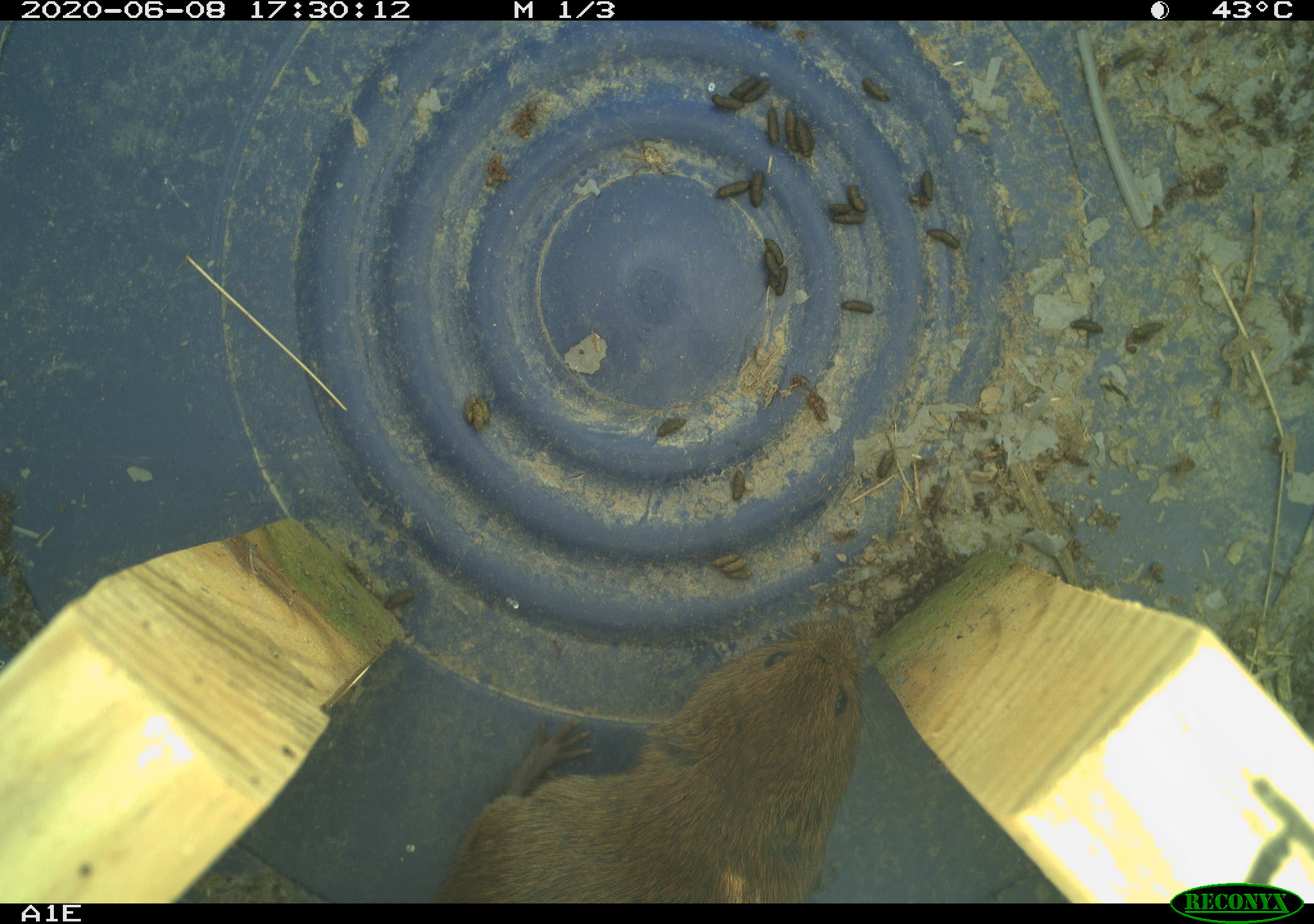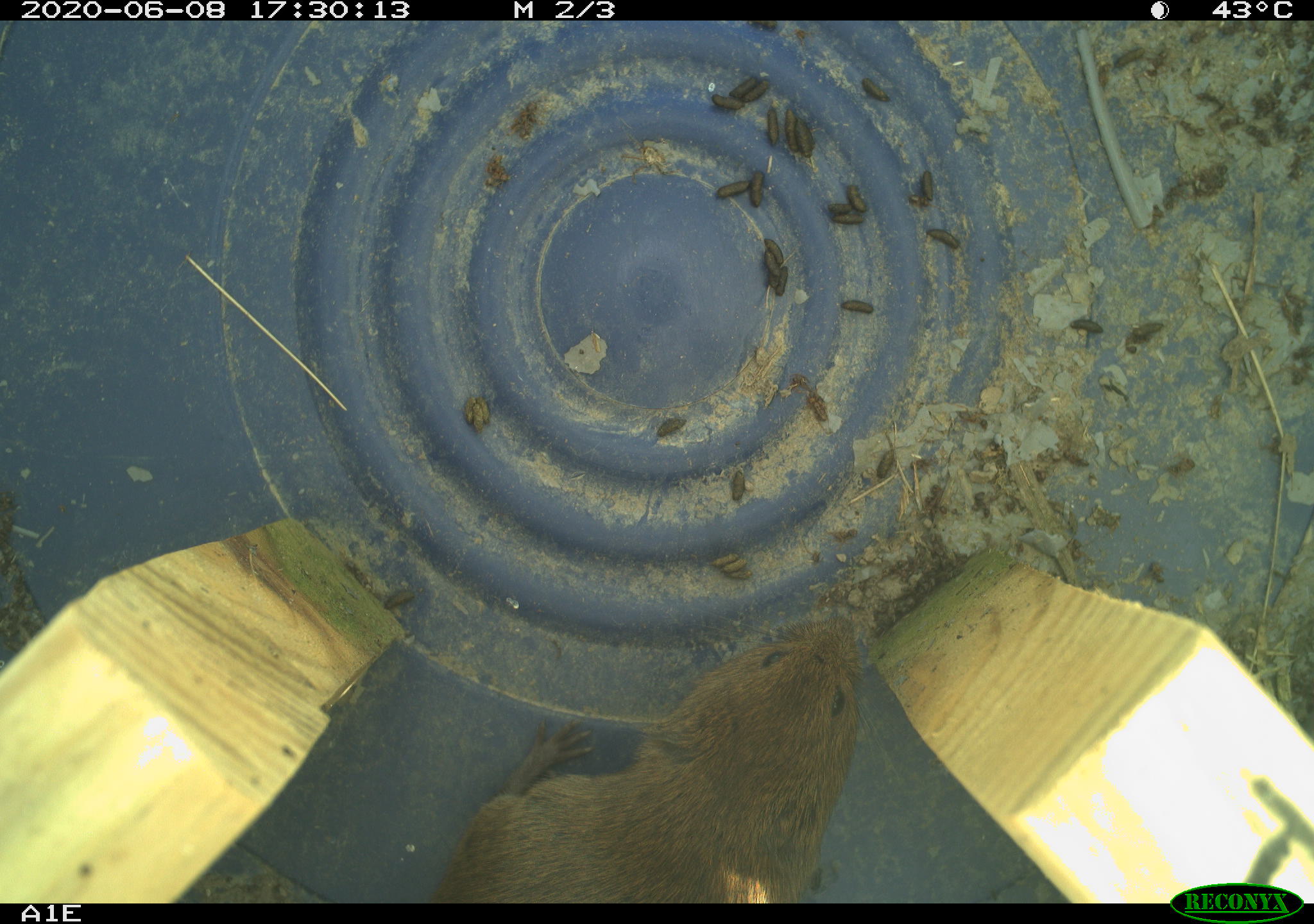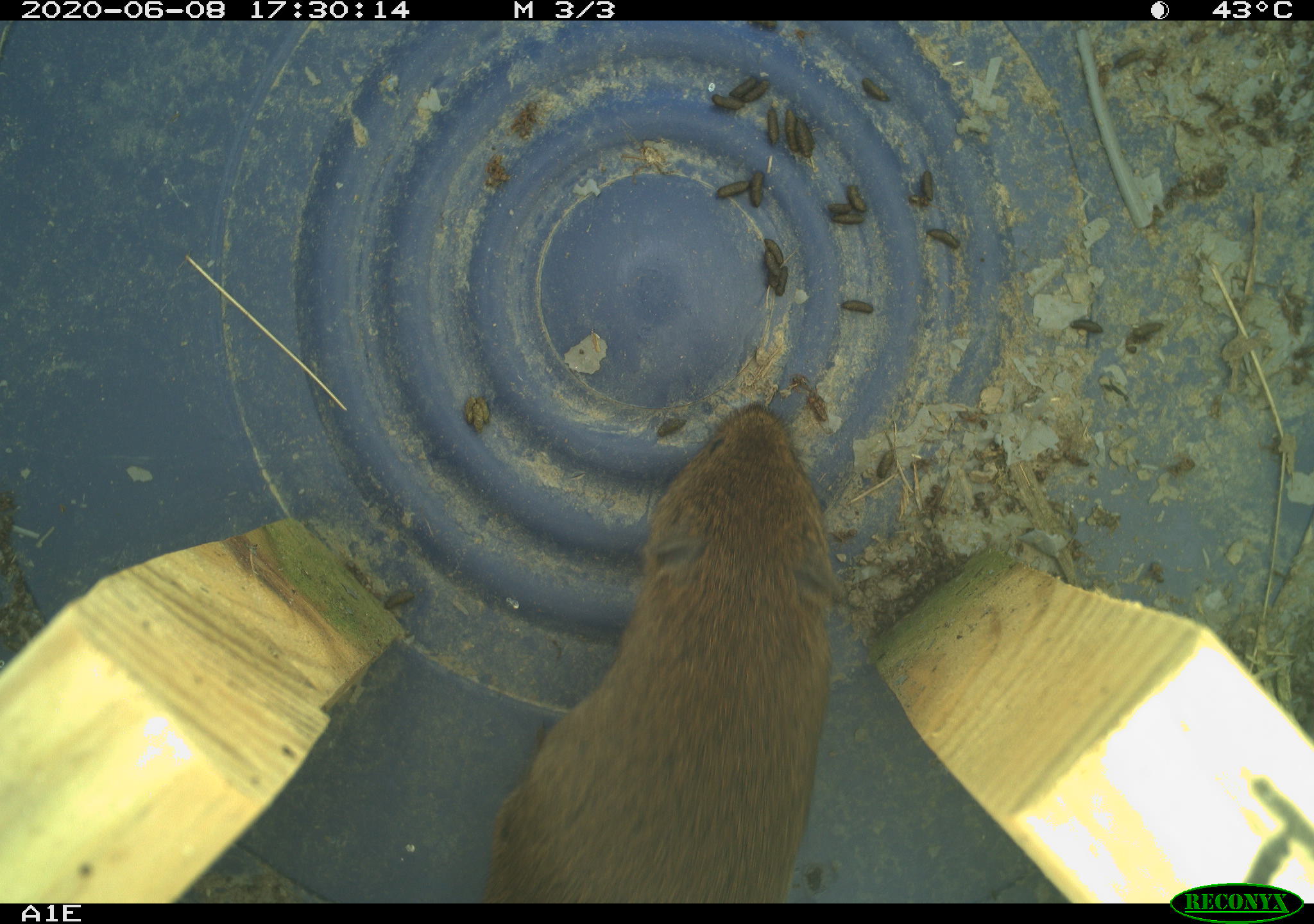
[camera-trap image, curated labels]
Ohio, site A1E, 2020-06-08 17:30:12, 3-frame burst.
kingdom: Animalia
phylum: Chordata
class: Mammalia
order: Rodentia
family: Cricetidae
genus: Microtus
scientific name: Microtus pennsylvanicus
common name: meadow vole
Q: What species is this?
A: Meadow vole (Microtus pennsylvanicus).